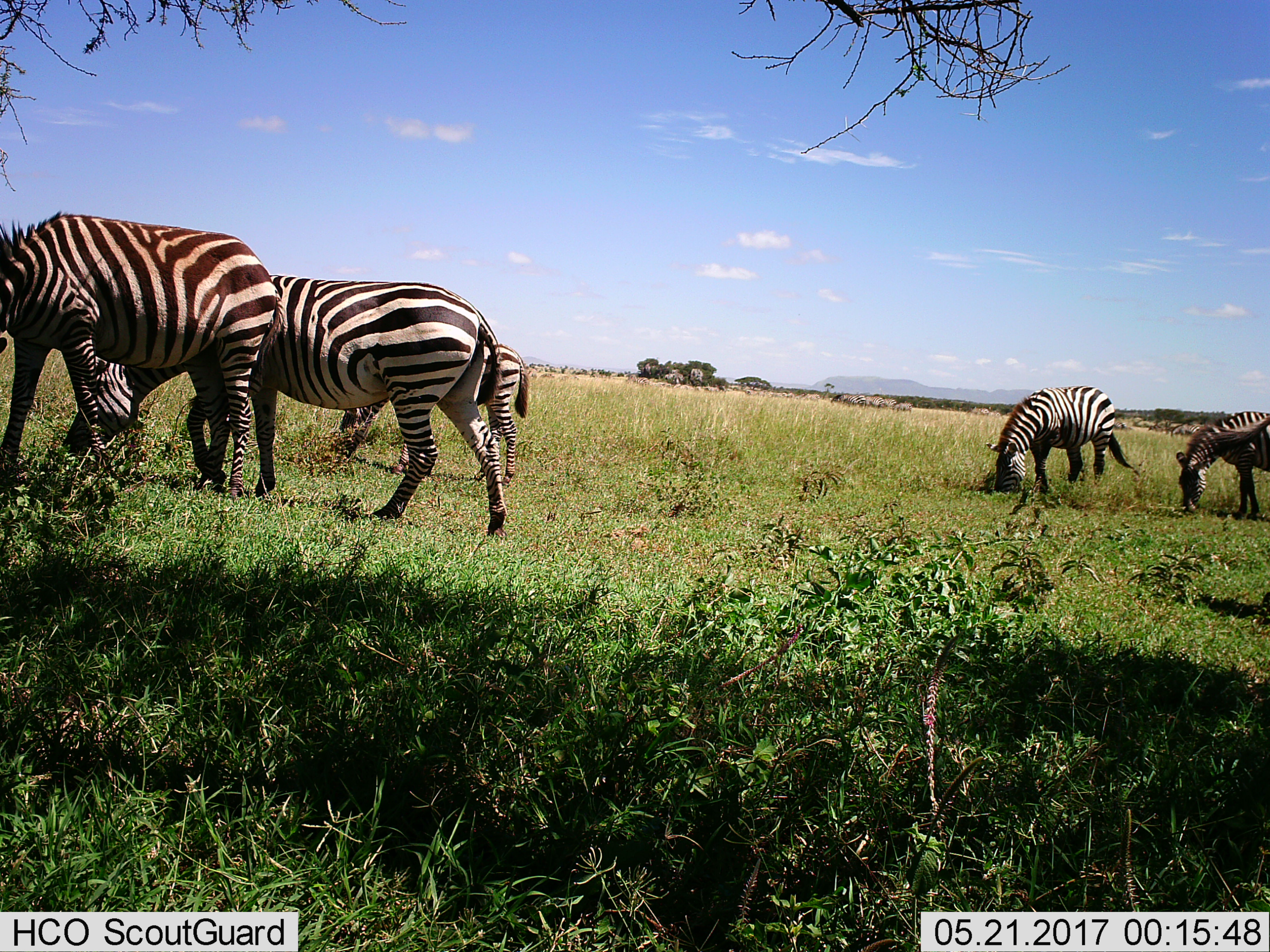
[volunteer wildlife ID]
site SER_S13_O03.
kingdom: Animalia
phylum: Chordata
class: Mammalia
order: Perissodactyla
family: Equidae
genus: Equus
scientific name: Equus quagga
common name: plains zebra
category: zebraplains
Zebraplains (plains zebra) (Equus quagga), count 5. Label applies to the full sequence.